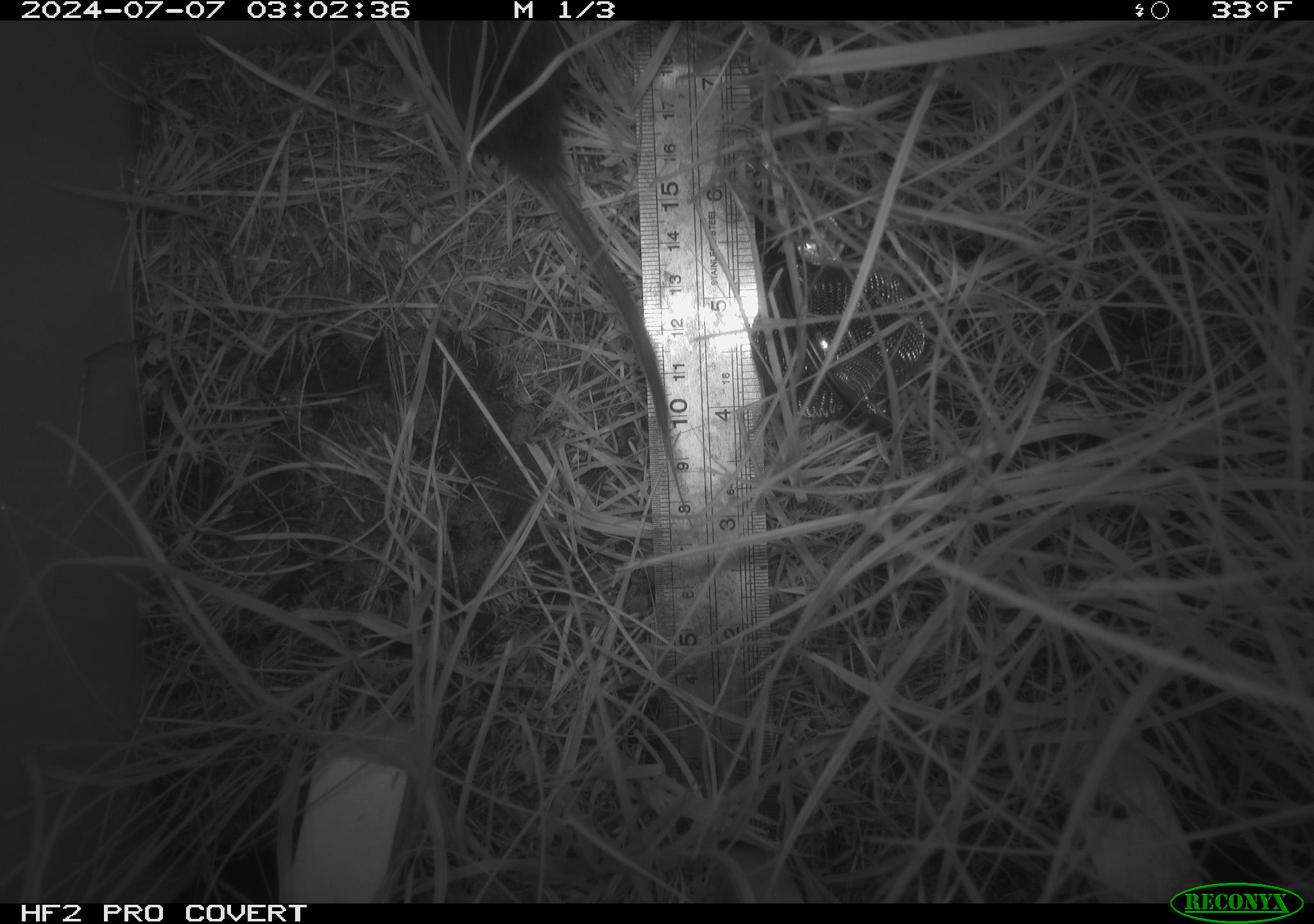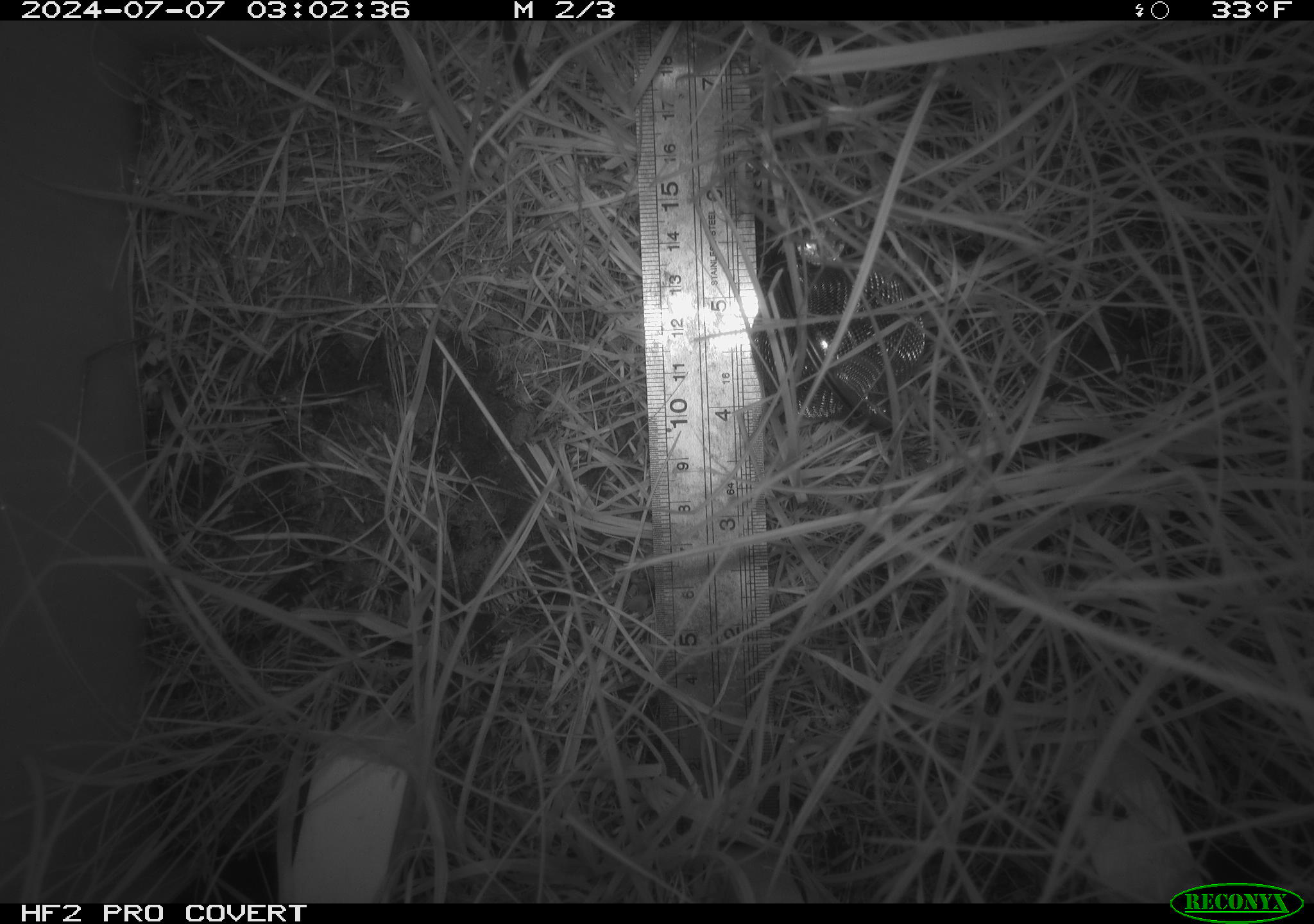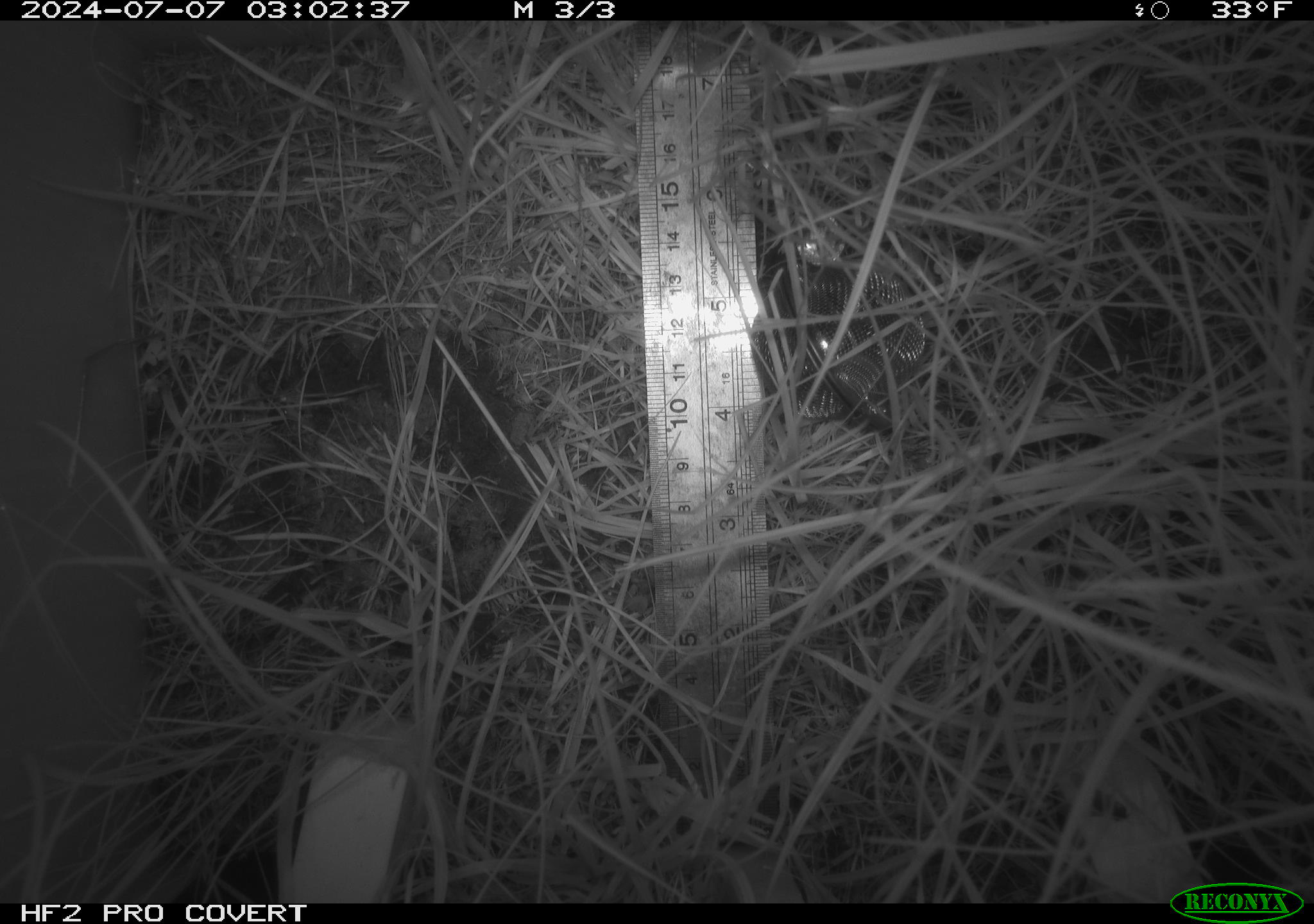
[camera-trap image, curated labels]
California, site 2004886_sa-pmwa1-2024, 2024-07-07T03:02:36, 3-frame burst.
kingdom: Animalia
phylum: Chordata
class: Mammalia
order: Rodentia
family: Cricetidae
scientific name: Arvicolinae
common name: voles, lemmings, and muskrats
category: arvicolinae subfamily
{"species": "arvicolinae subfamily (voles, lemmings, and muskrats) (Arvicolinae)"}